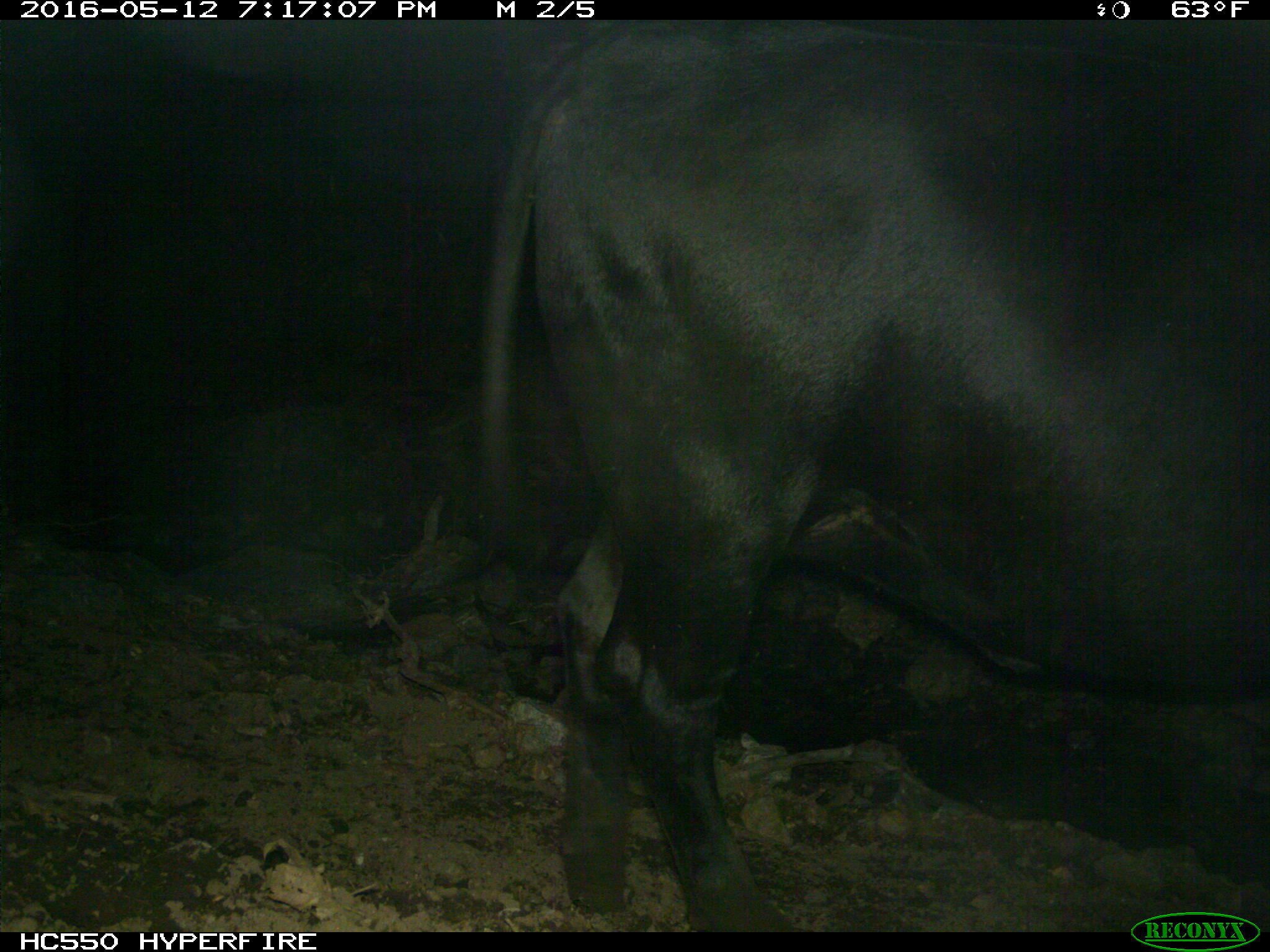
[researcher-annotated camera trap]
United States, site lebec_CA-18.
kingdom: Animalia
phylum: Chordata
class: Mammalia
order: Artiodactyla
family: Bovidae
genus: Bos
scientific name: Bos taurus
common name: domestic cow